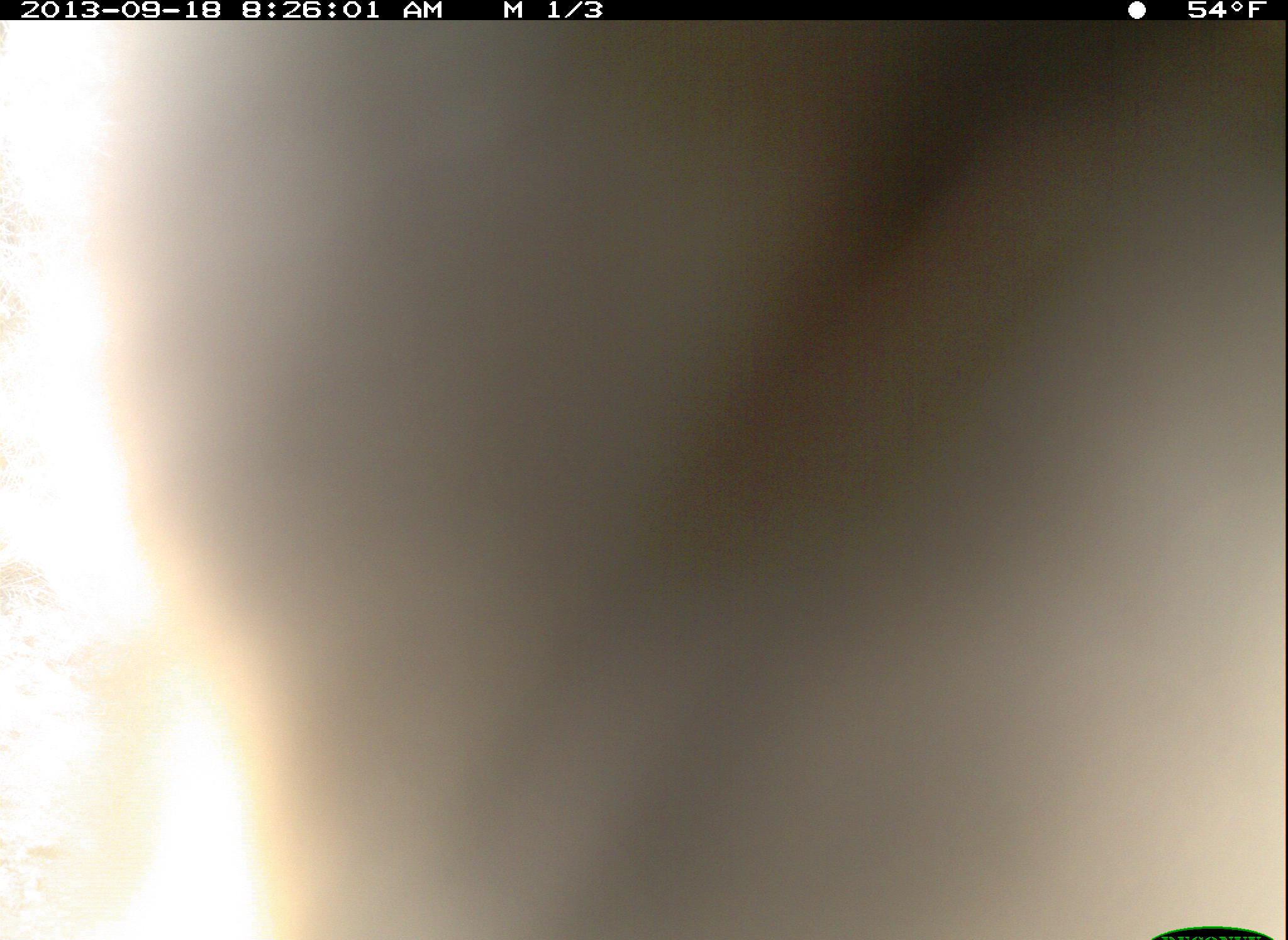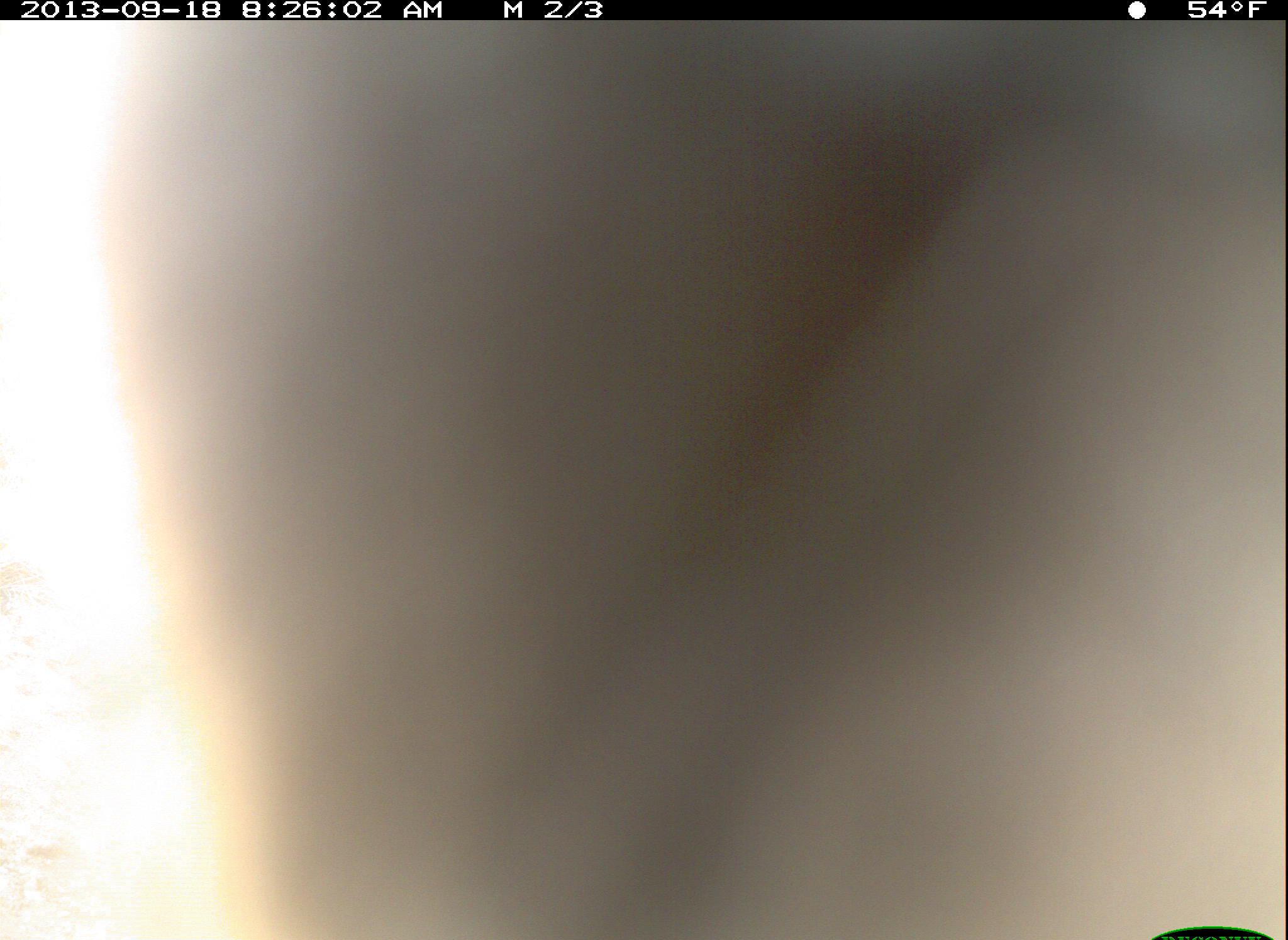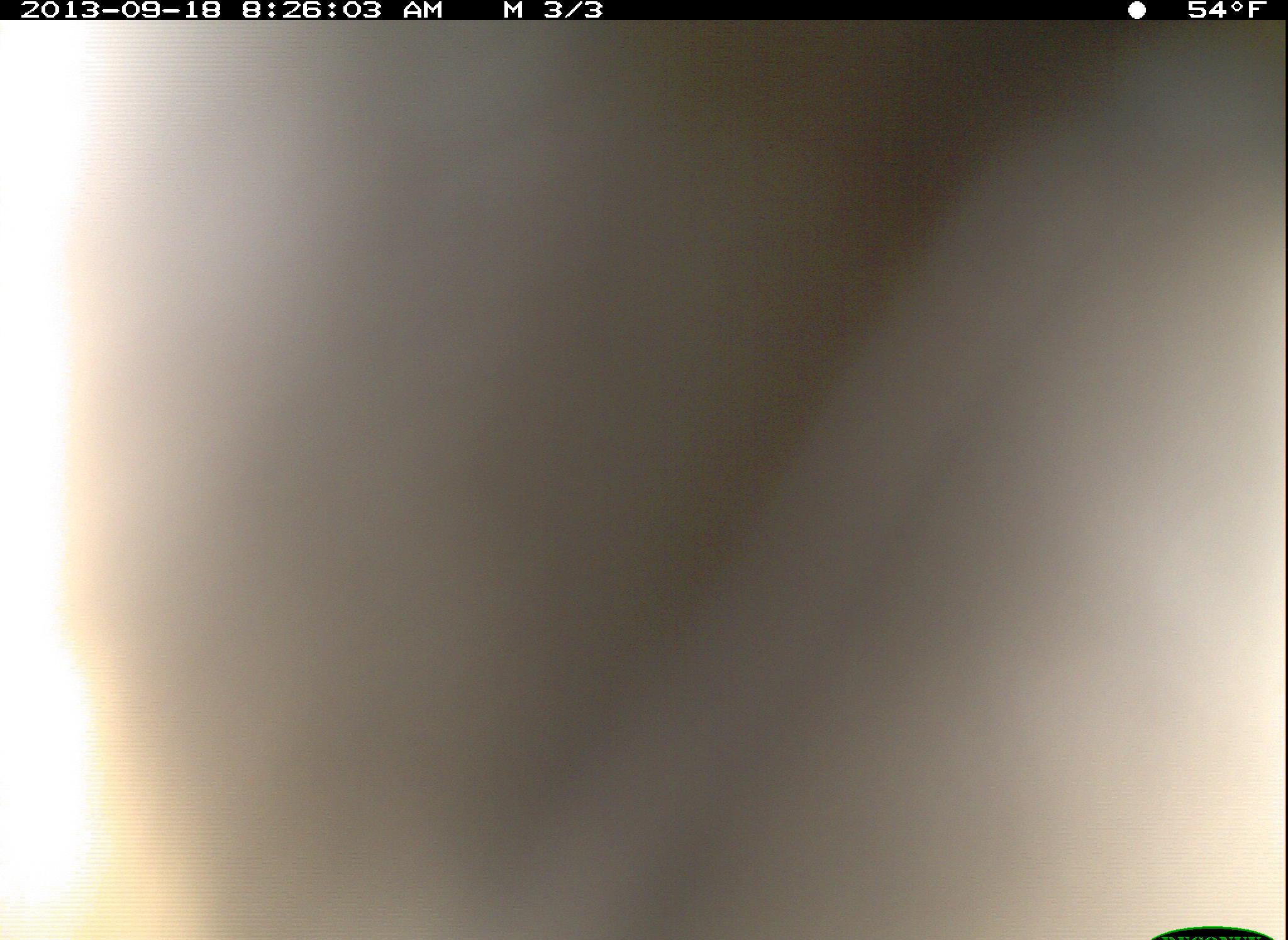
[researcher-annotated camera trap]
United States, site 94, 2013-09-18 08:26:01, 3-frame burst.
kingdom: Animalia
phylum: Chordata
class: Aves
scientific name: Aves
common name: bird